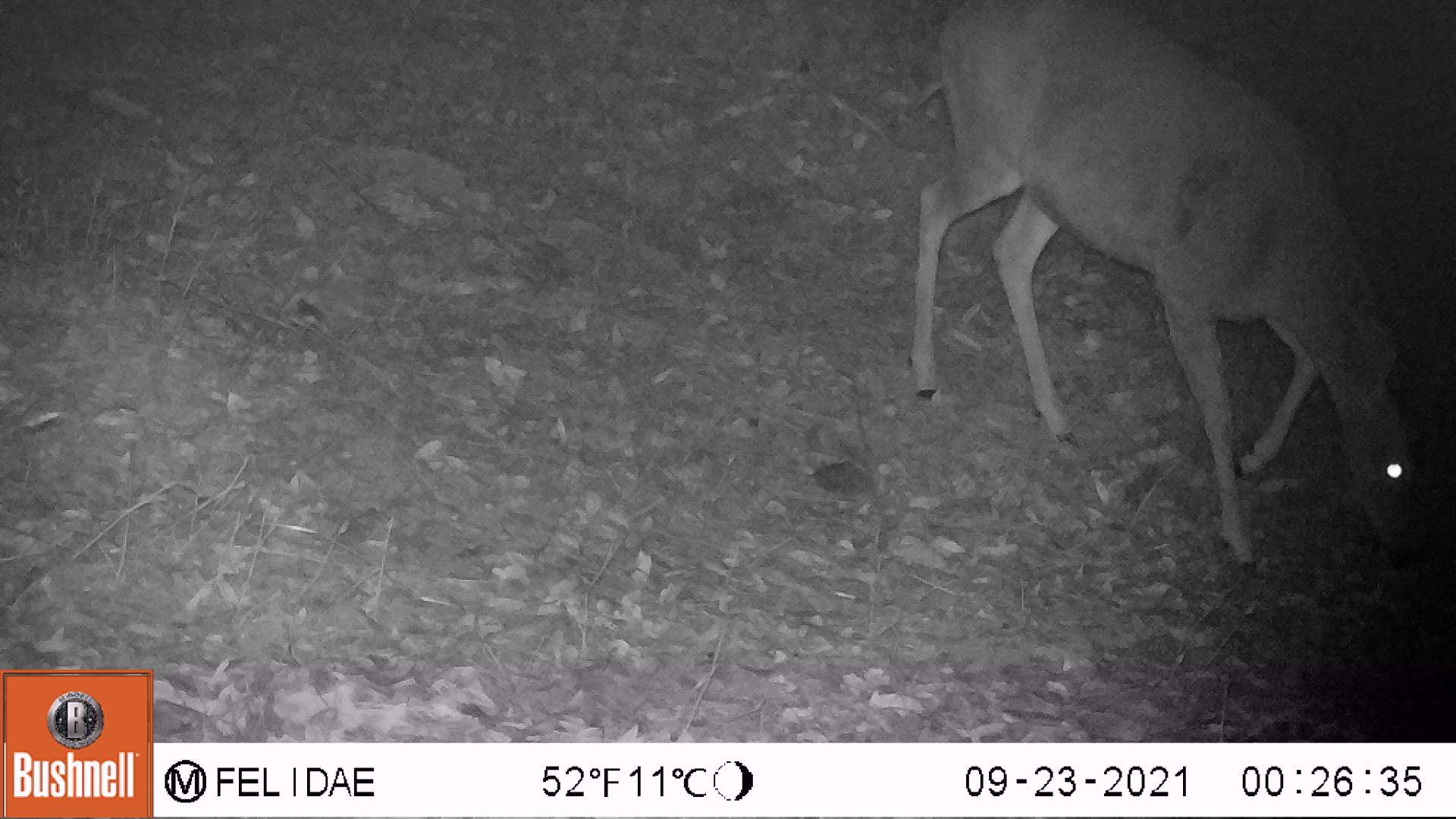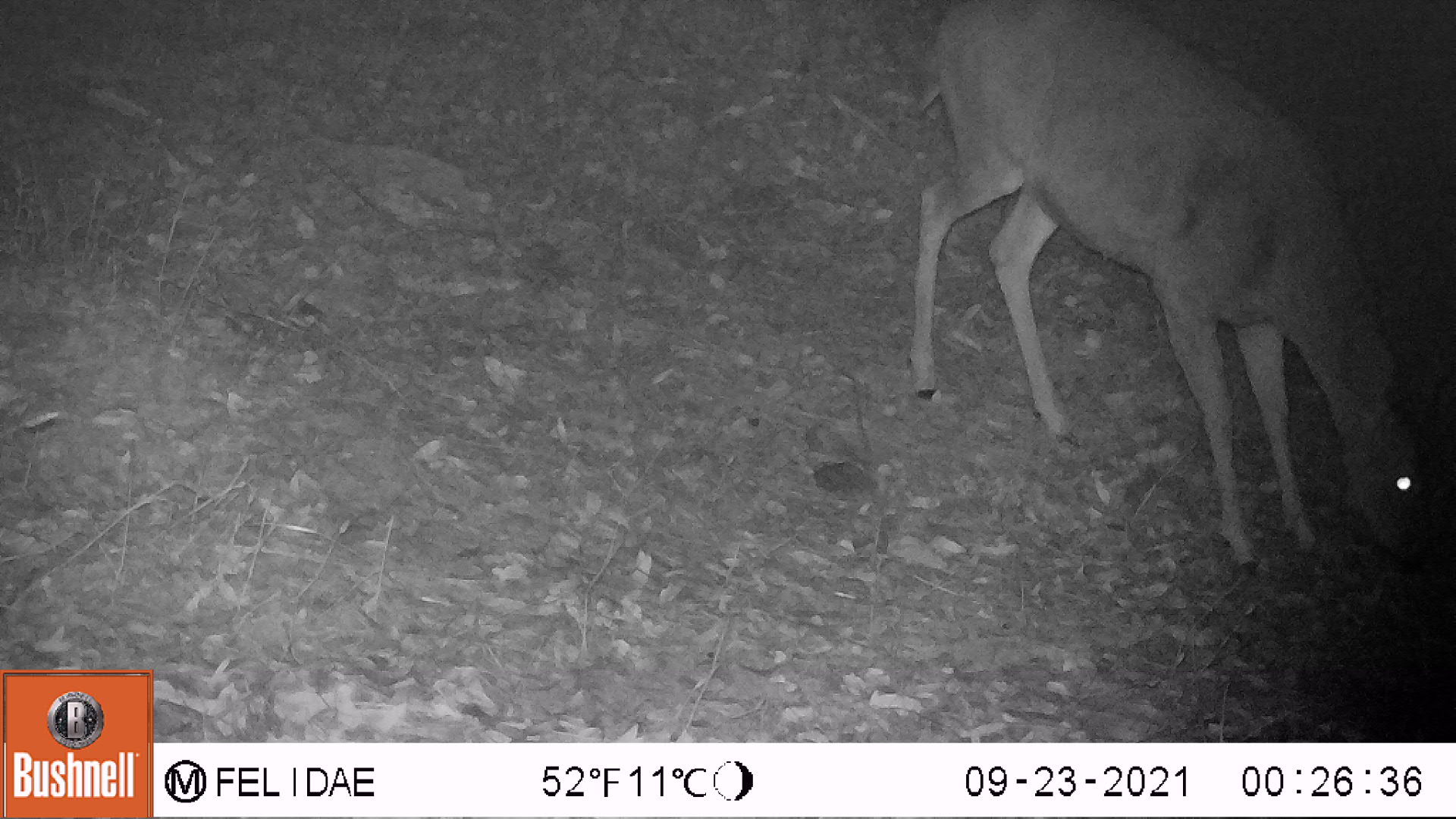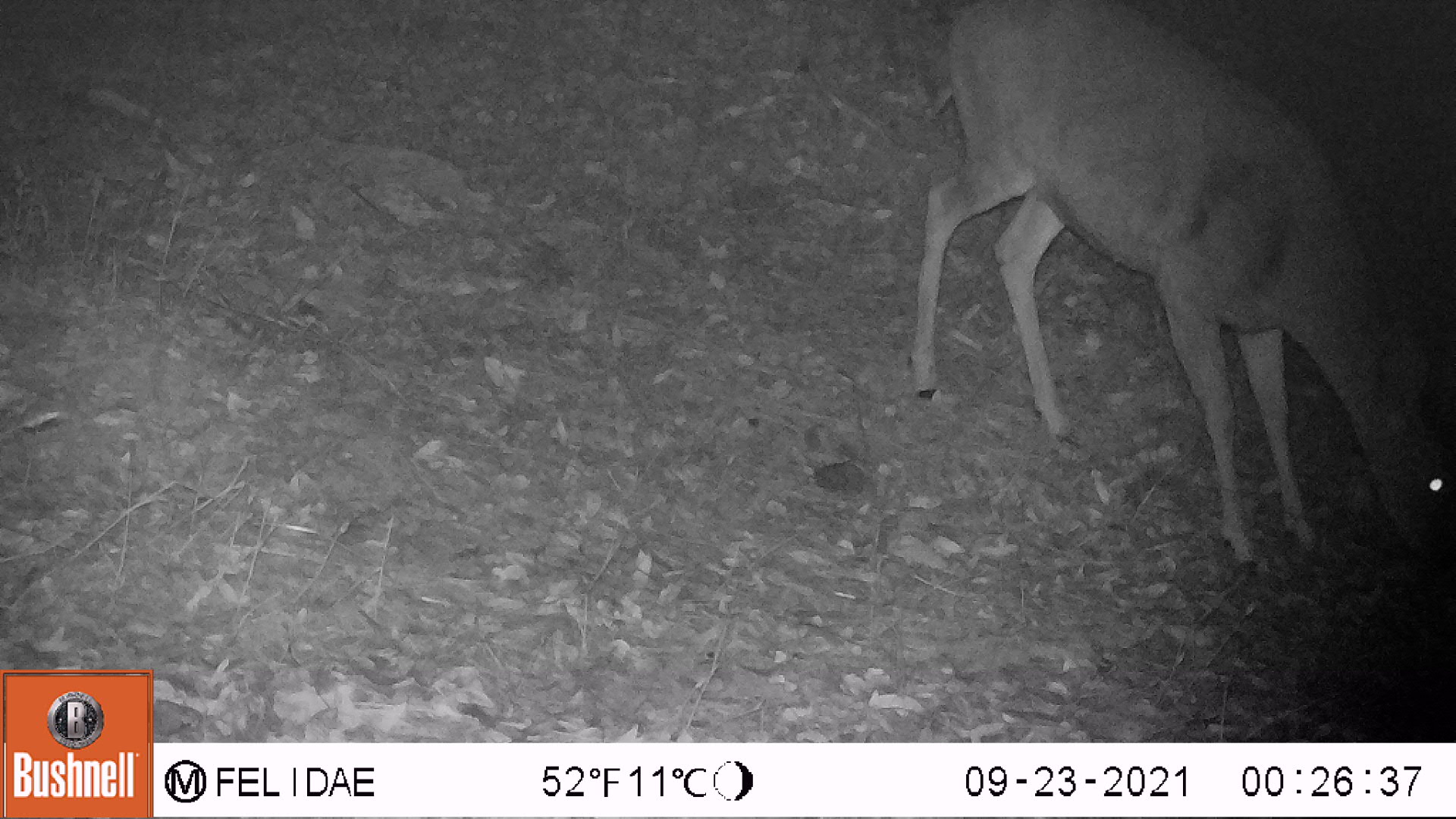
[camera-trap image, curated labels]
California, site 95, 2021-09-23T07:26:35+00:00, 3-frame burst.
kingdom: Animalia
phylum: Chordata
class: Mammalia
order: Artiodactyla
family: Cervidae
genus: Odocoileus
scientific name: Odocoileus hemionus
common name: mule deer